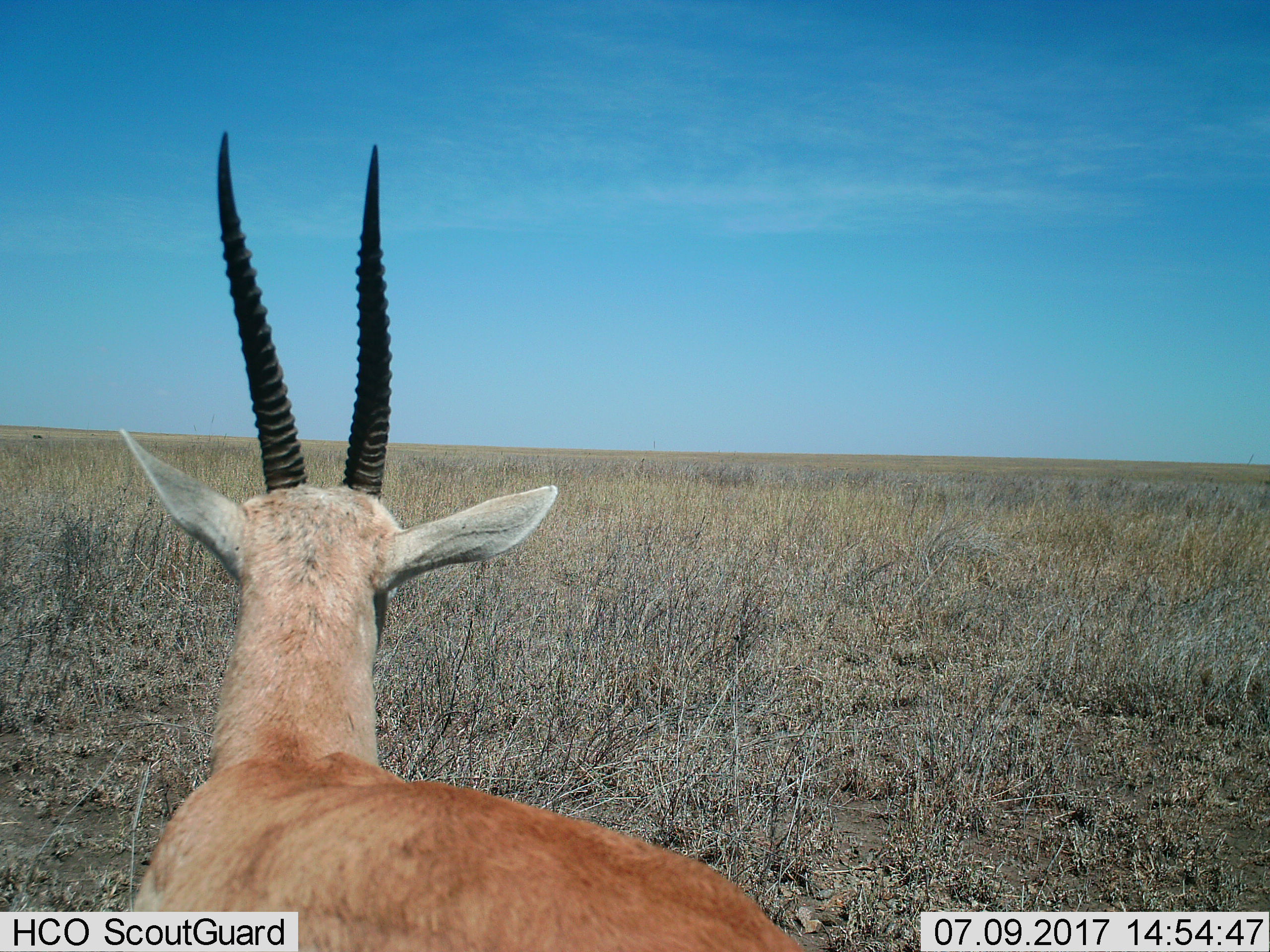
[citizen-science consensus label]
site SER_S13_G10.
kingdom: Animalia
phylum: Chordata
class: Mammalia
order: Artiodactyla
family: Bovidae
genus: Eudorcas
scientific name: Eudorcas thomsonii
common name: thomson's gazelle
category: gazellethomsons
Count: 1.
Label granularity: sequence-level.